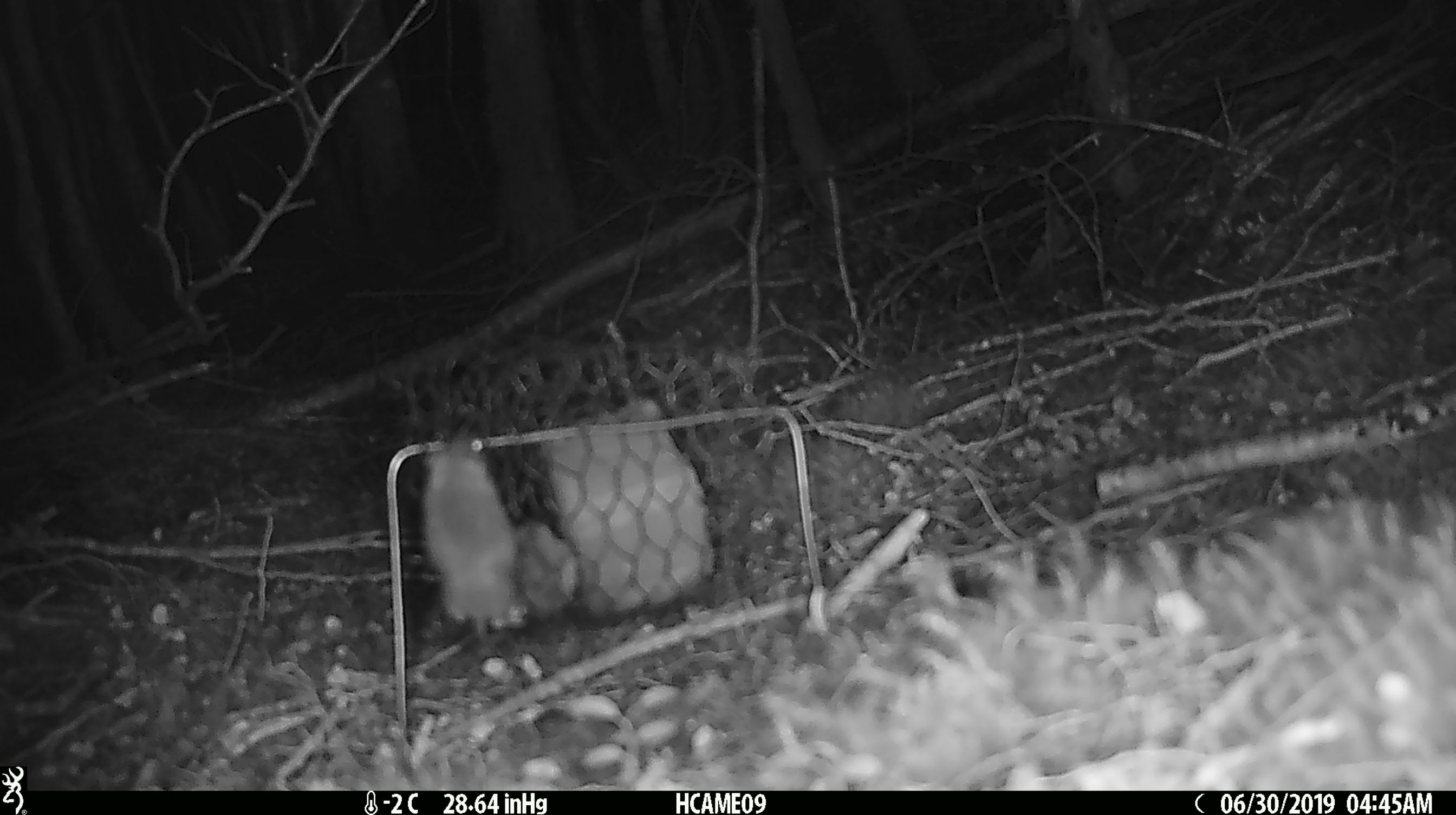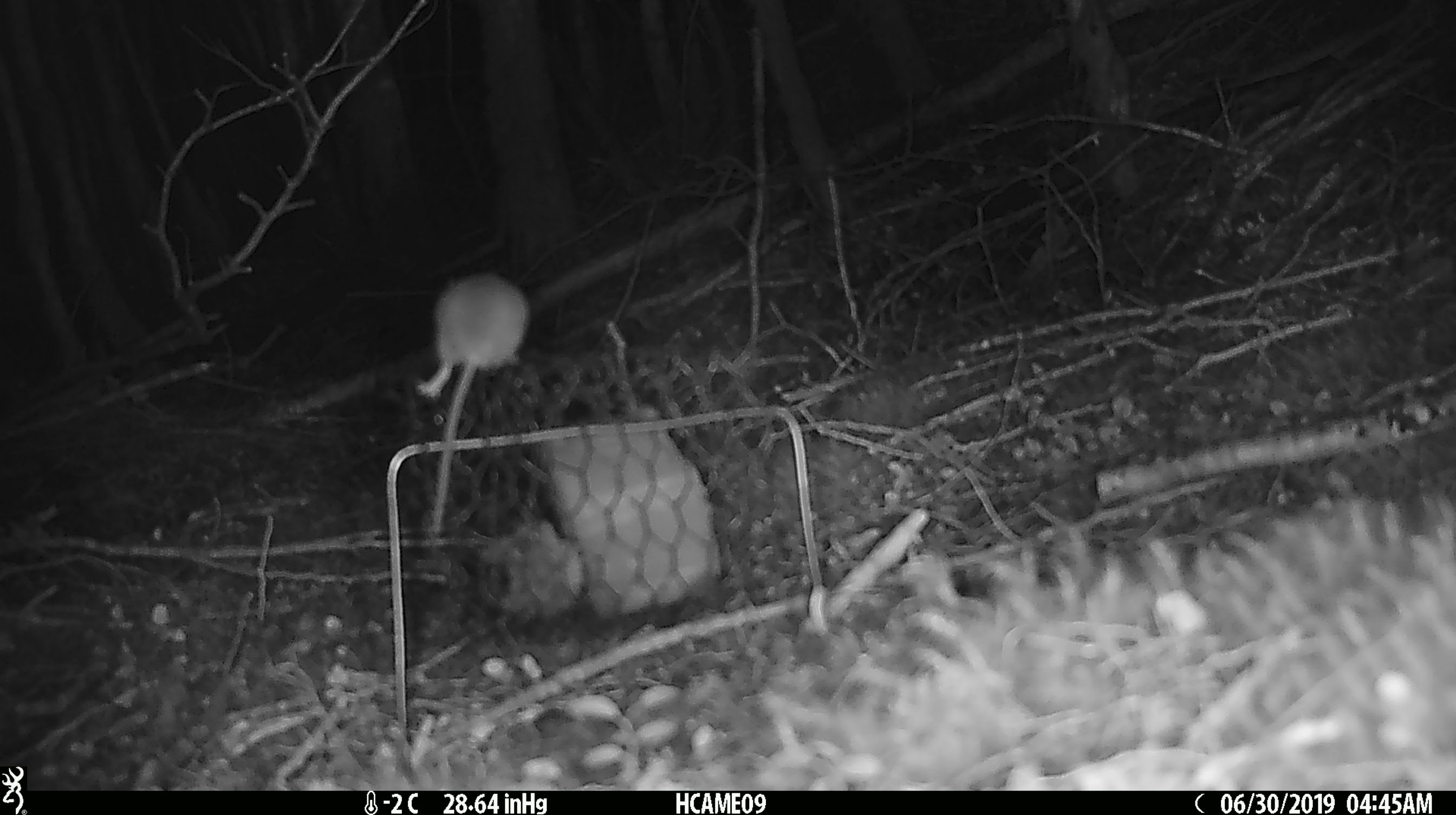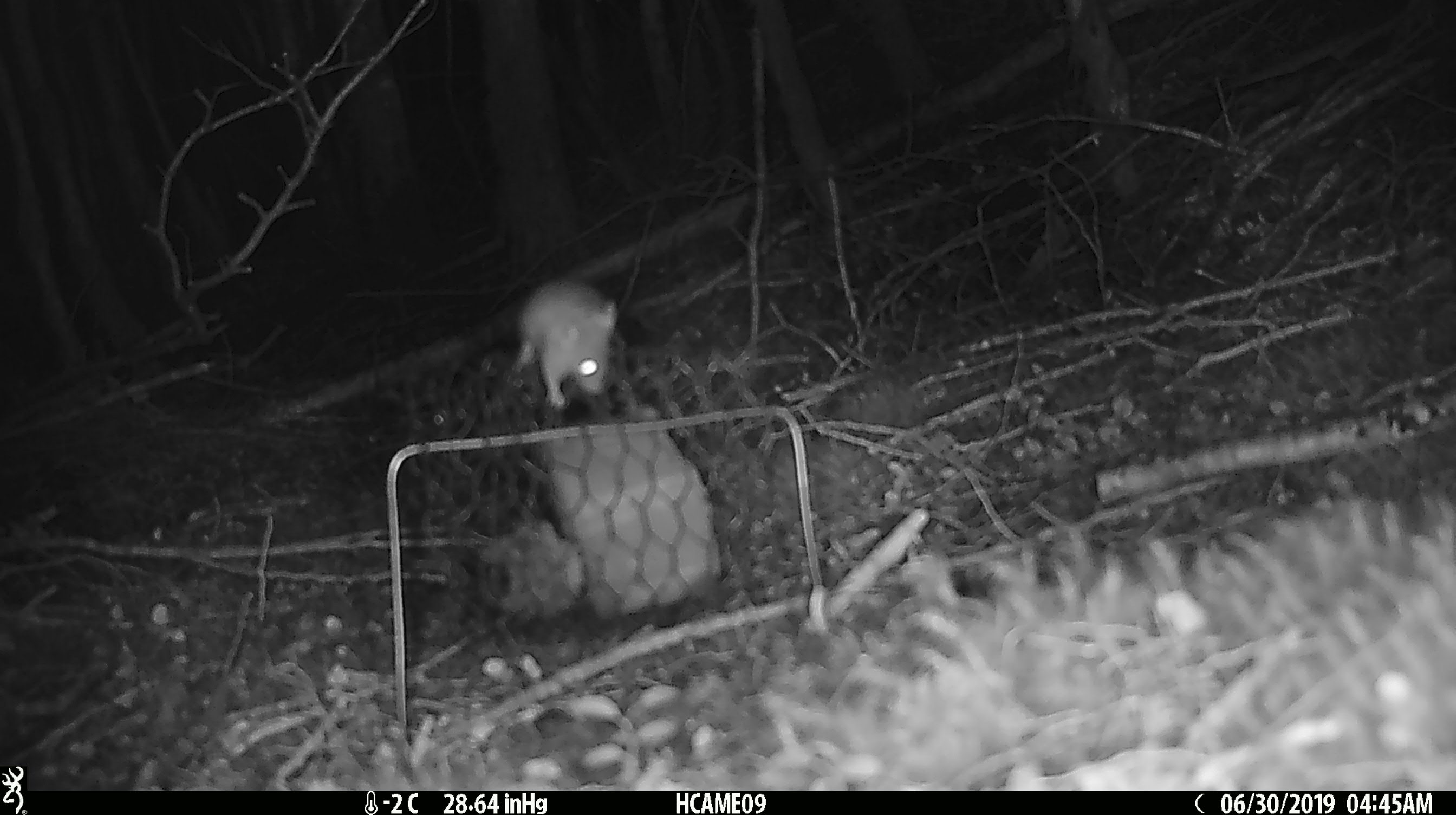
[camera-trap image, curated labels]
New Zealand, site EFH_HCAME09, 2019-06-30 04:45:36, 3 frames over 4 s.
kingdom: Animalia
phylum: Chordata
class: Mammalia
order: Rodentia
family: Muridae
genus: Mus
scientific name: Mus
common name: mouse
Mouse (Mus).